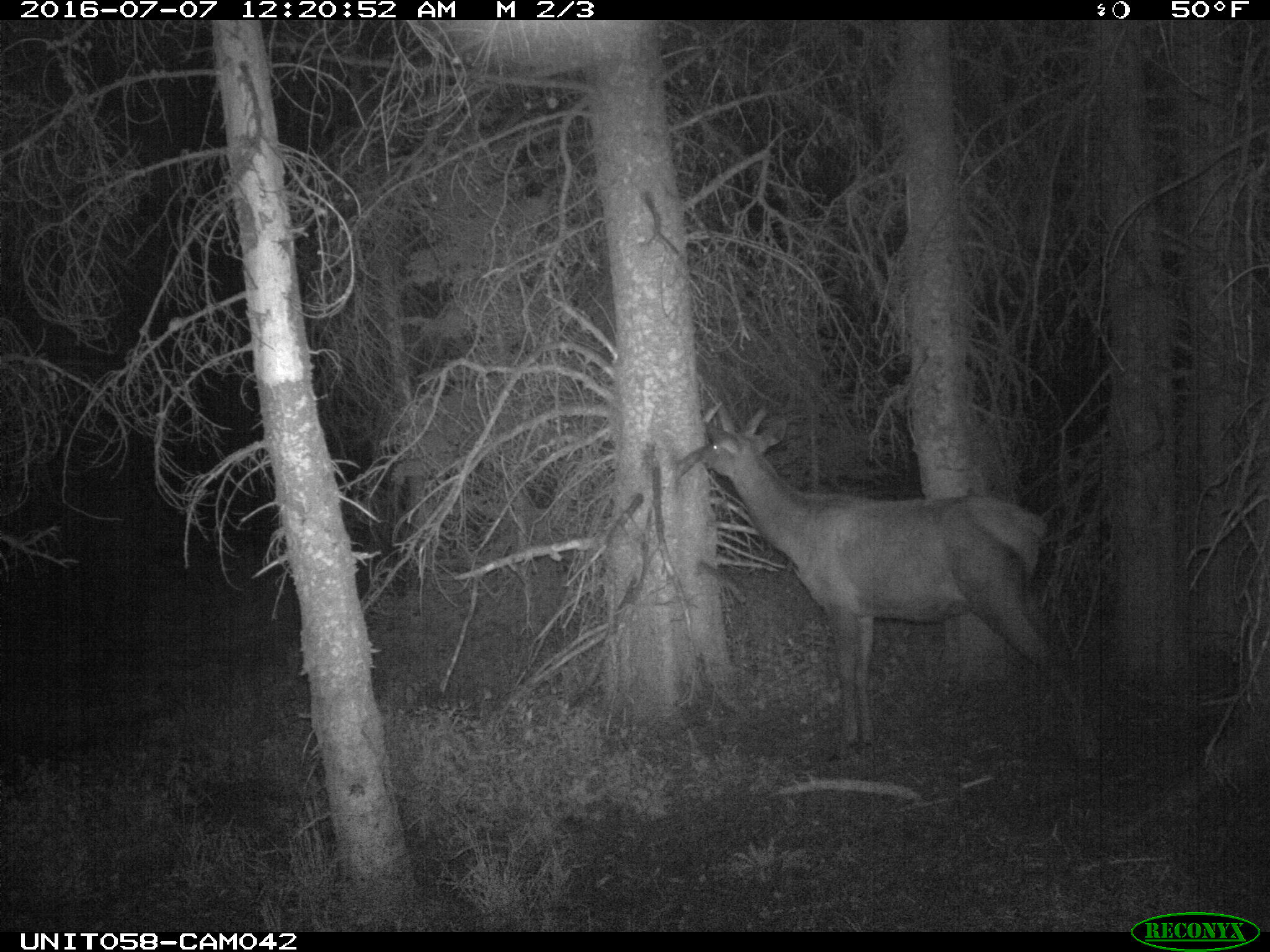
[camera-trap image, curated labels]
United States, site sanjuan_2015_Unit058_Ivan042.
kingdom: Animalia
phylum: Chordata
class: Mammalia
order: Artiodactyla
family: Cervidae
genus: Cervus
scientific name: Cervus elaphus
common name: red deer